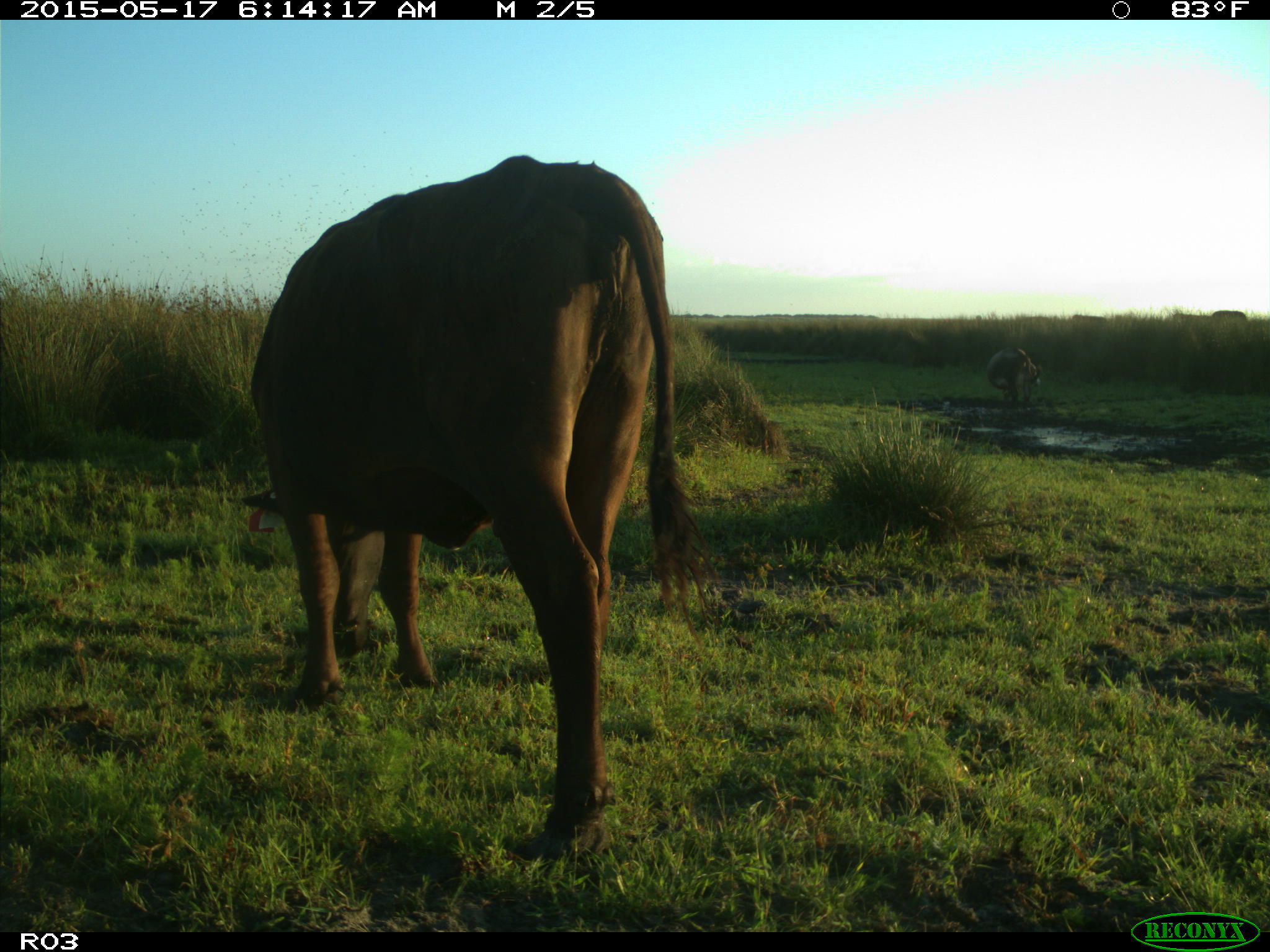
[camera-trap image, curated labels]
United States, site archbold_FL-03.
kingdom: Animalia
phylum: Chordata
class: Mammalia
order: Artiodactyla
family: Bovidae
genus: Bos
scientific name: Bos taurus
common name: domestic cow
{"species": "Bos taurus (domestic cow)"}